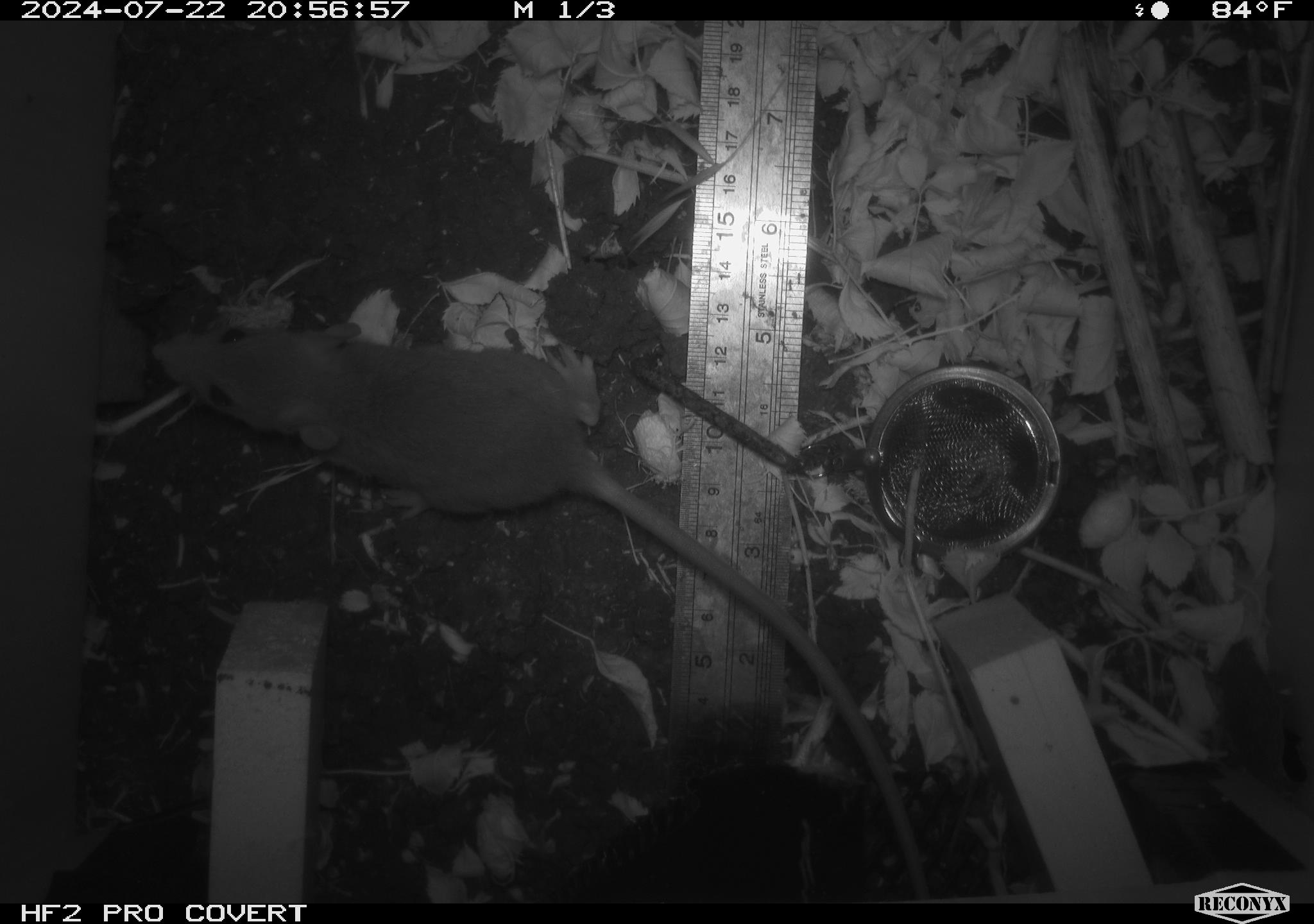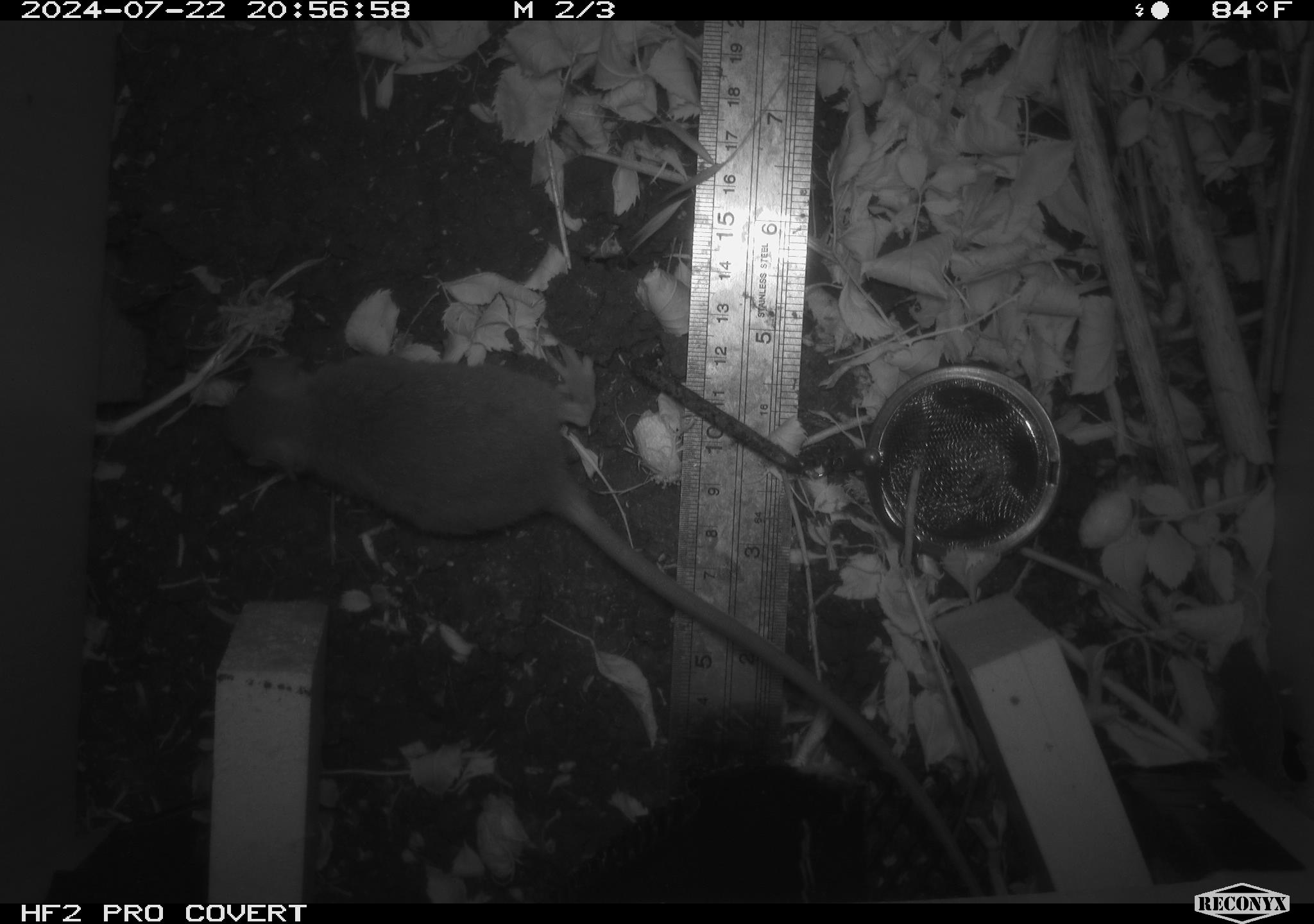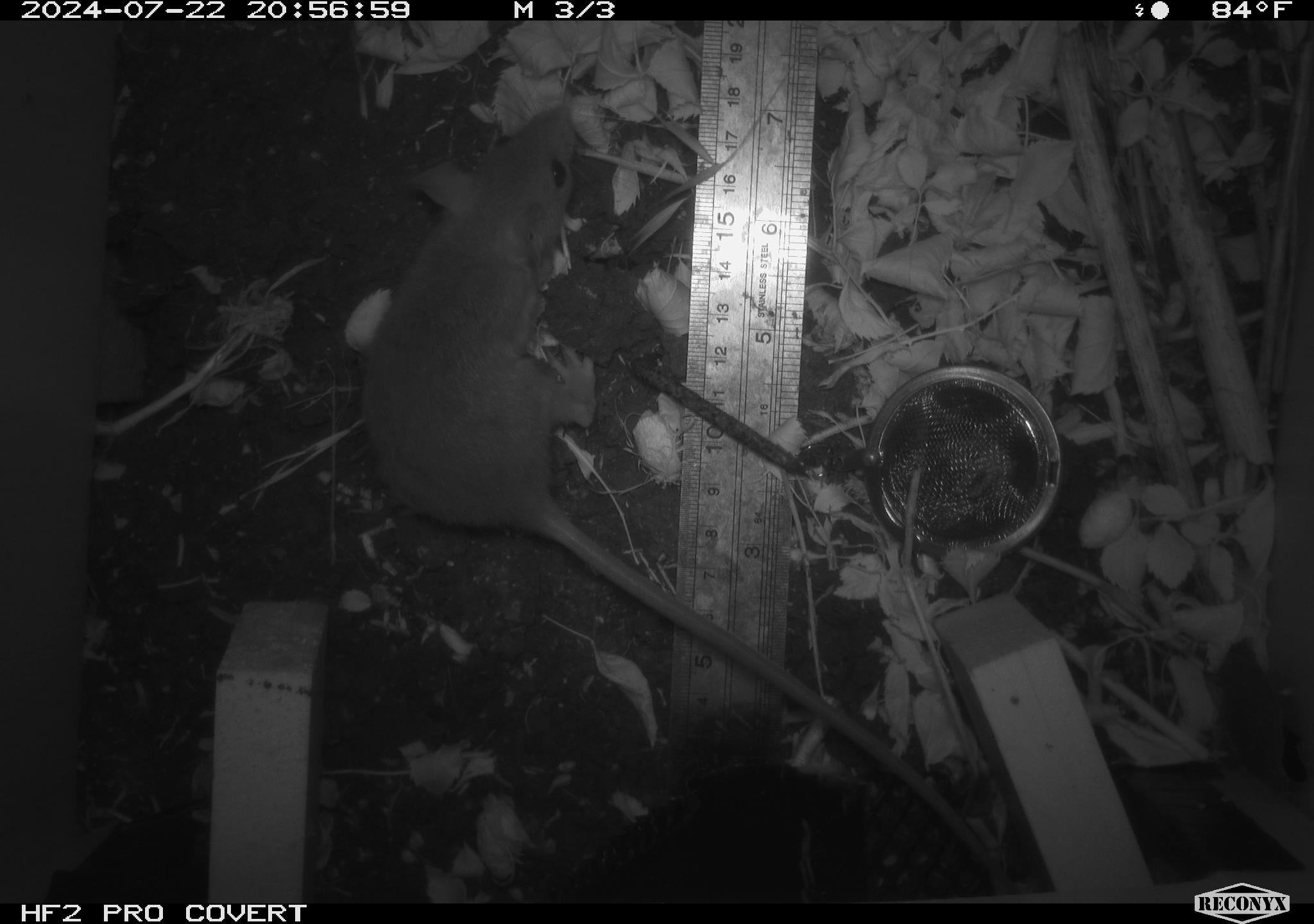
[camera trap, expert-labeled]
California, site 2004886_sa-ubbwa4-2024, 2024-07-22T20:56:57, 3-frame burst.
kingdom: Animalia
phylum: Chordata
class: Mammalia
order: Rodentia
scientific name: Rodentia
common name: woodrat or rat or mouse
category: woodrat or rat or mouse species